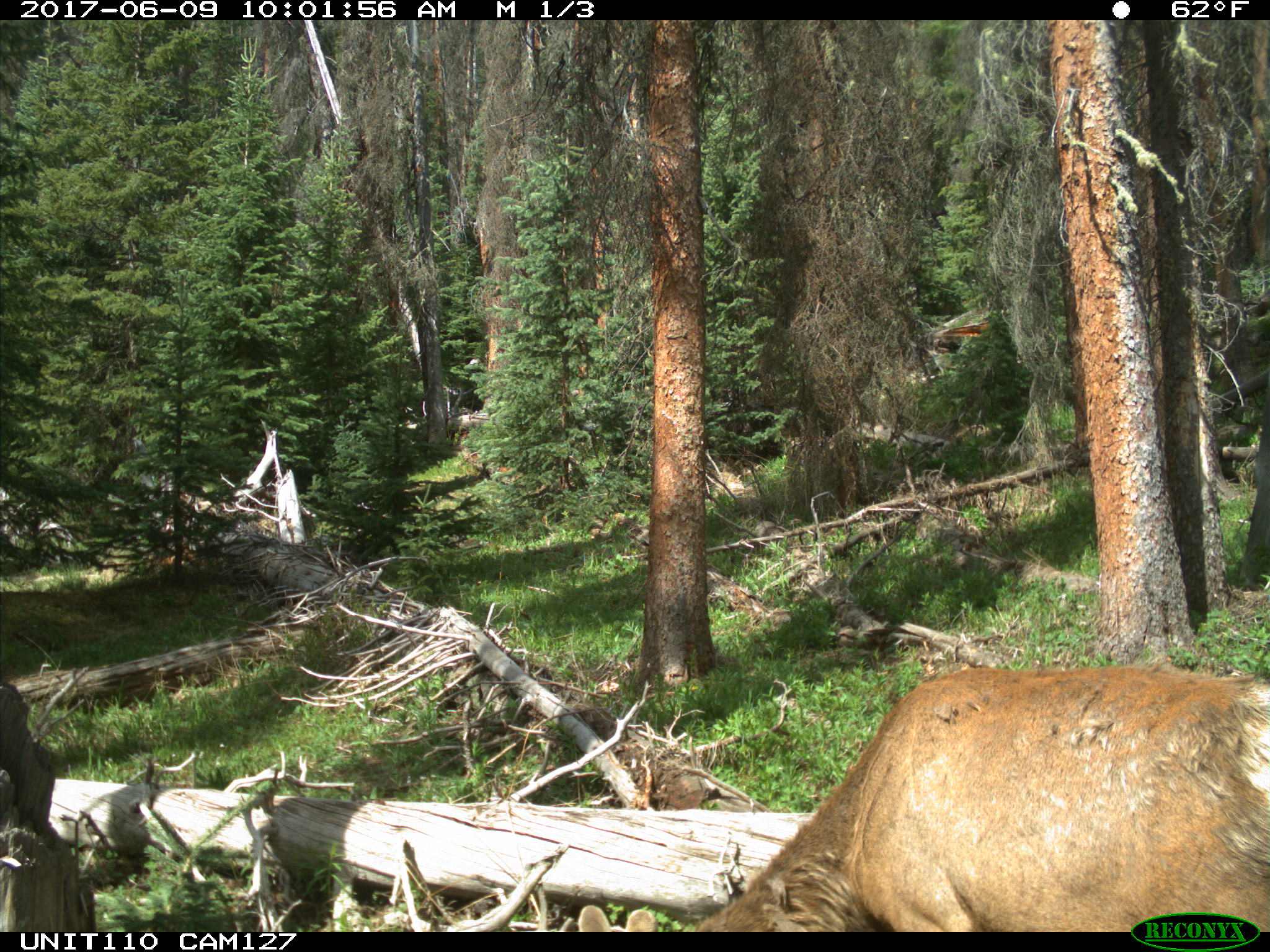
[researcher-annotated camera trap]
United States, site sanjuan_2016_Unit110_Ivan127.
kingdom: Animalia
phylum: Chordata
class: Mammalia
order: Artiodactyla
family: Cervidae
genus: Cervus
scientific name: Cervus elaphus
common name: red deer